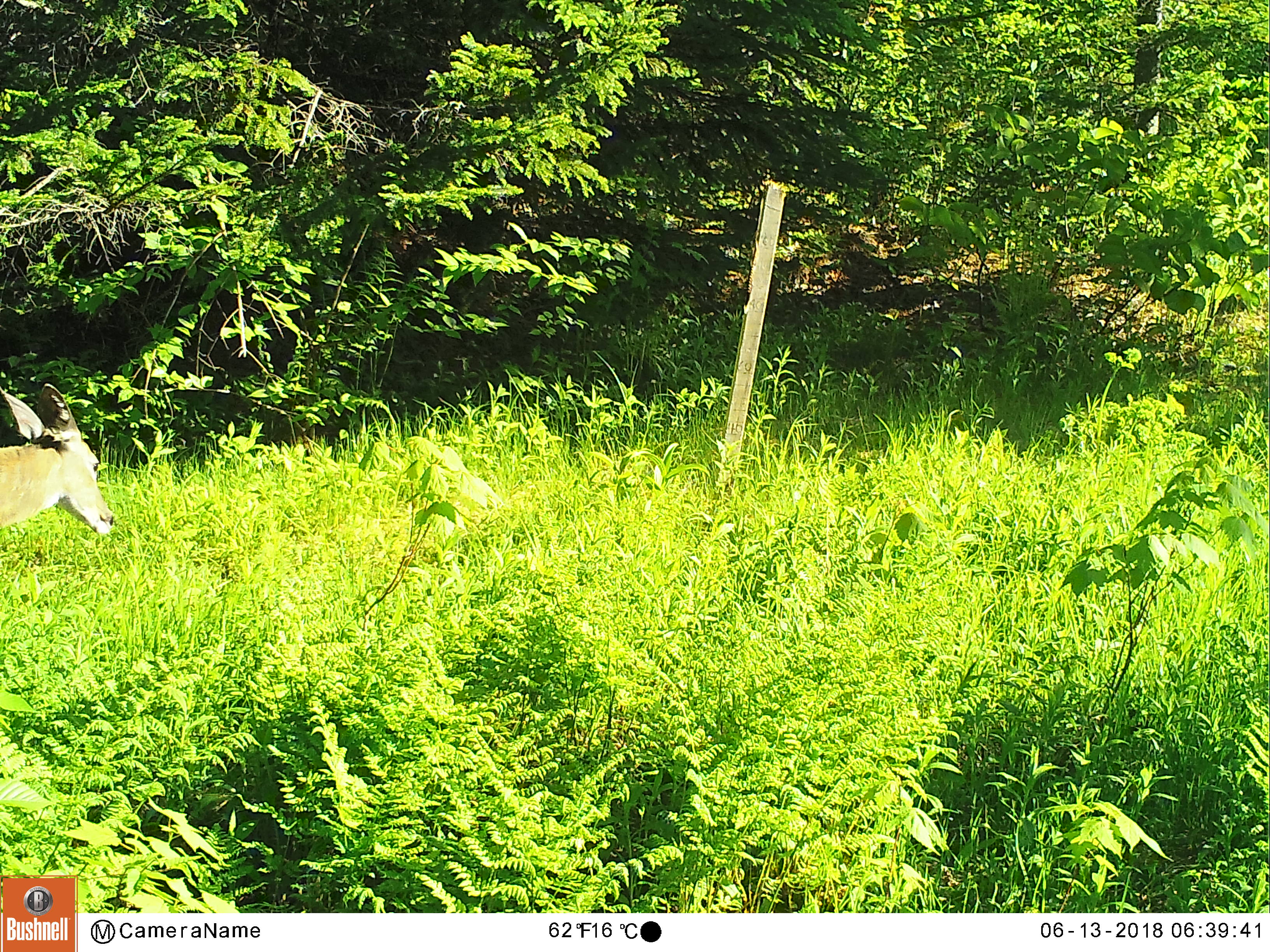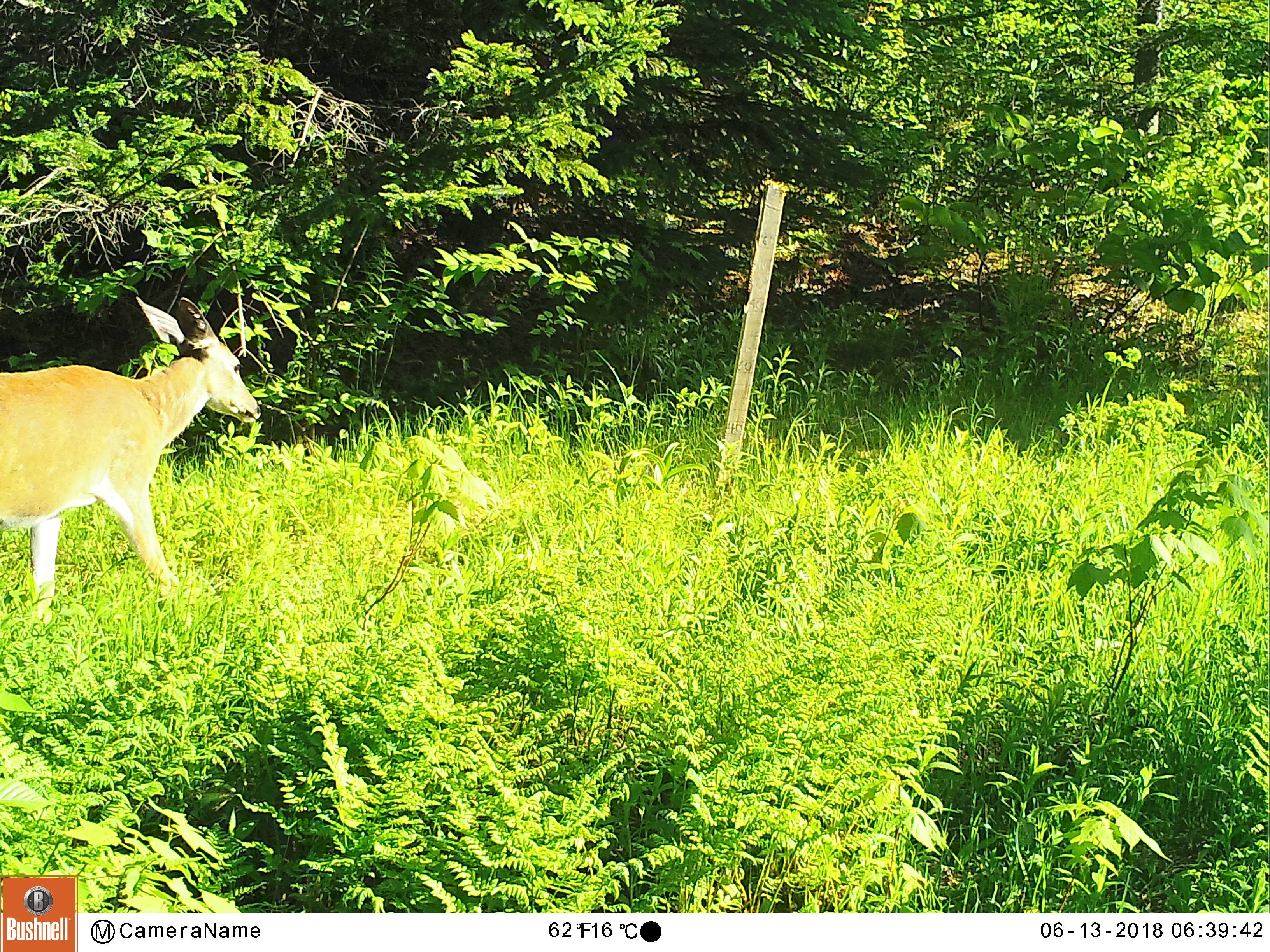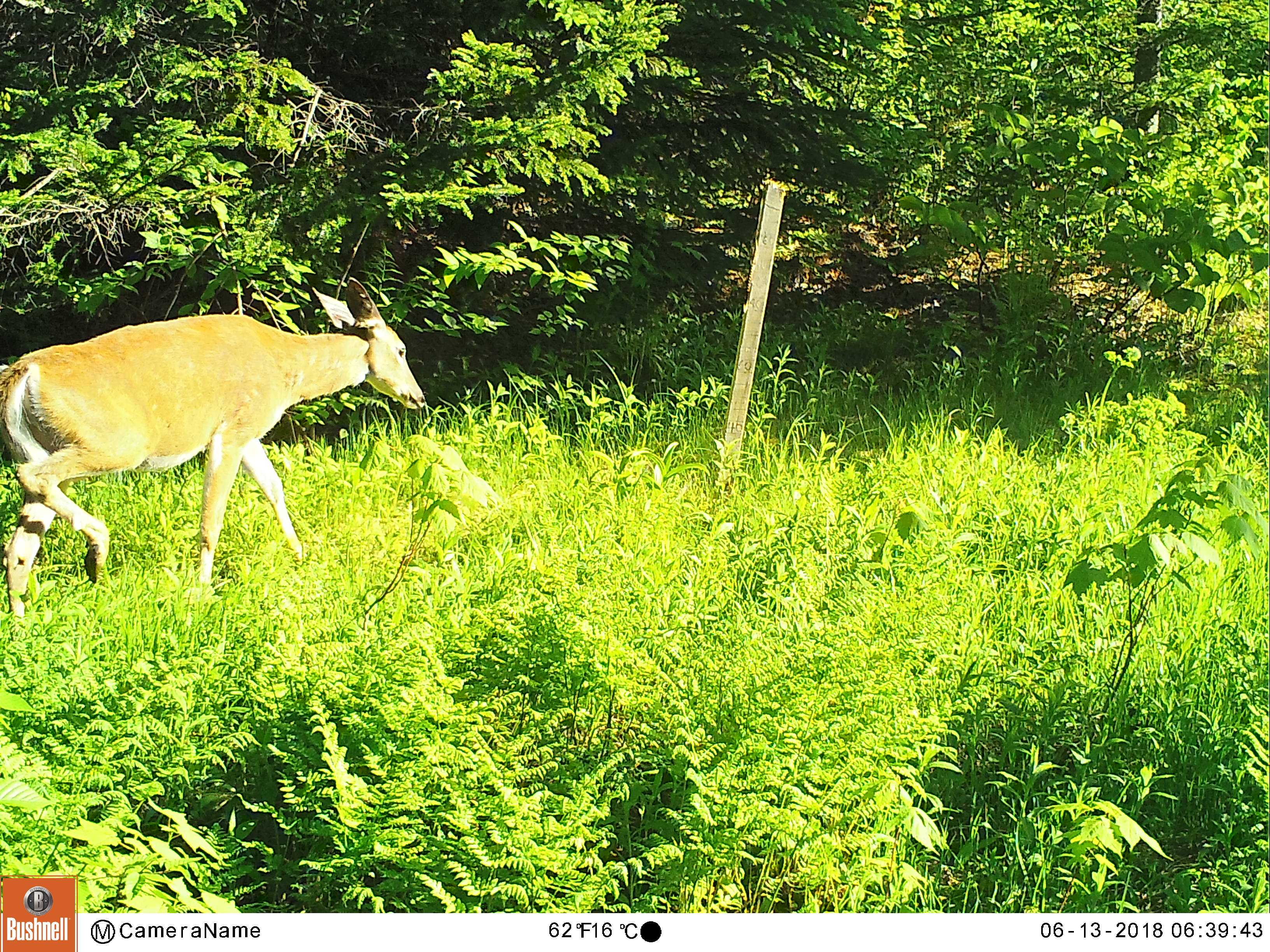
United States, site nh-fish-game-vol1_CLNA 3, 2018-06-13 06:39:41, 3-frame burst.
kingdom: Animalia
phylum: Chordata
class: Mammalia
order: Artiodactyla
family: Cervidae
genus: Odocoileus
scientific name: Odocoileus virginianus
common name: white-tailed deer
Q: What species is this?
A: White-tailed deer (Odocoileus virginianus).